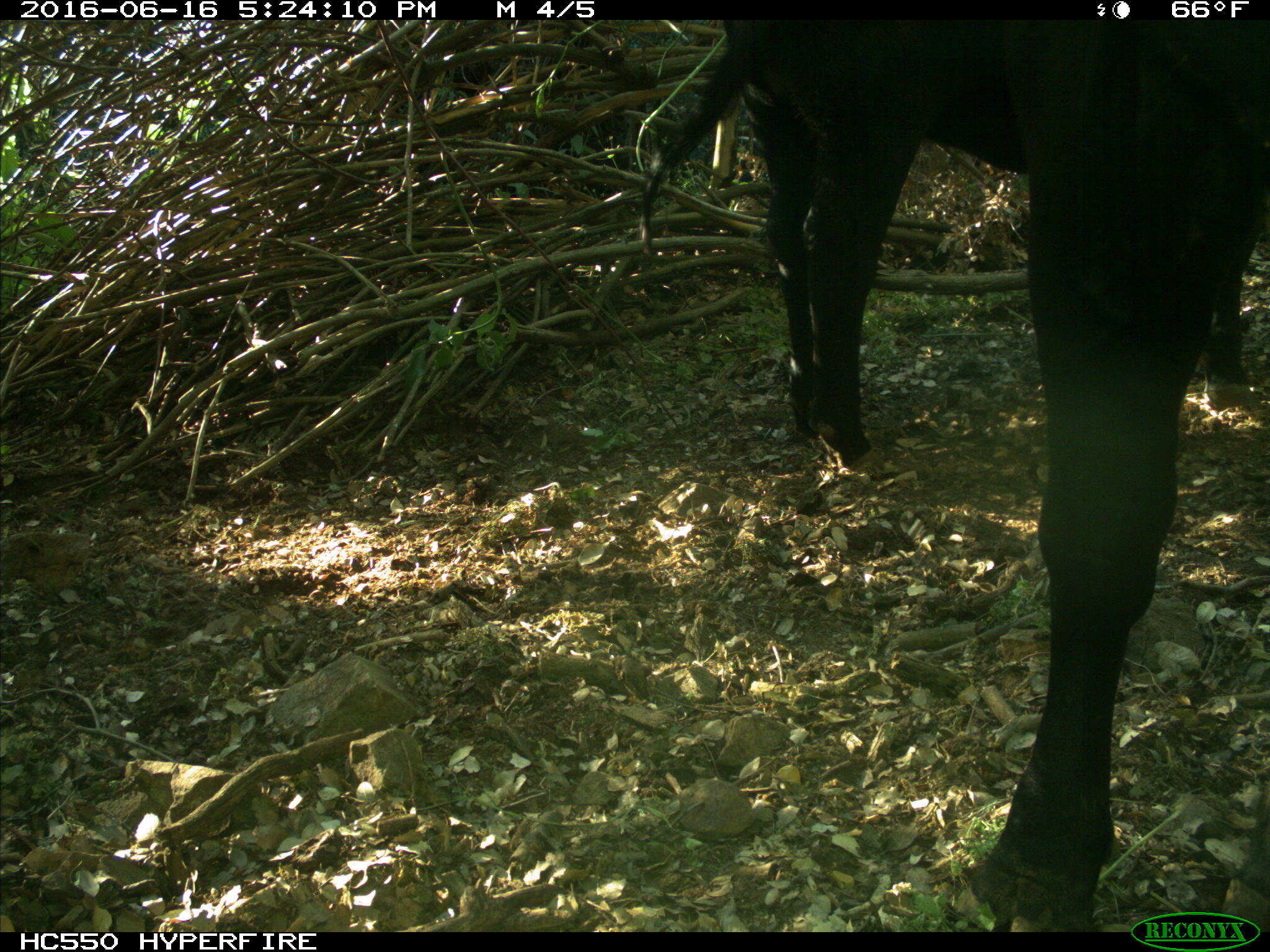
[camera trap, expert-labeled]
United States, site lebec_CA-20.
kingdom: Animalia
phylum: Chordata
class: Mammalia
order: Artiodactyla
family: Bovidae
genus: Bos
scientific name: Bos taurus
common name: domestic cow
Bos taurus (domestic cow).